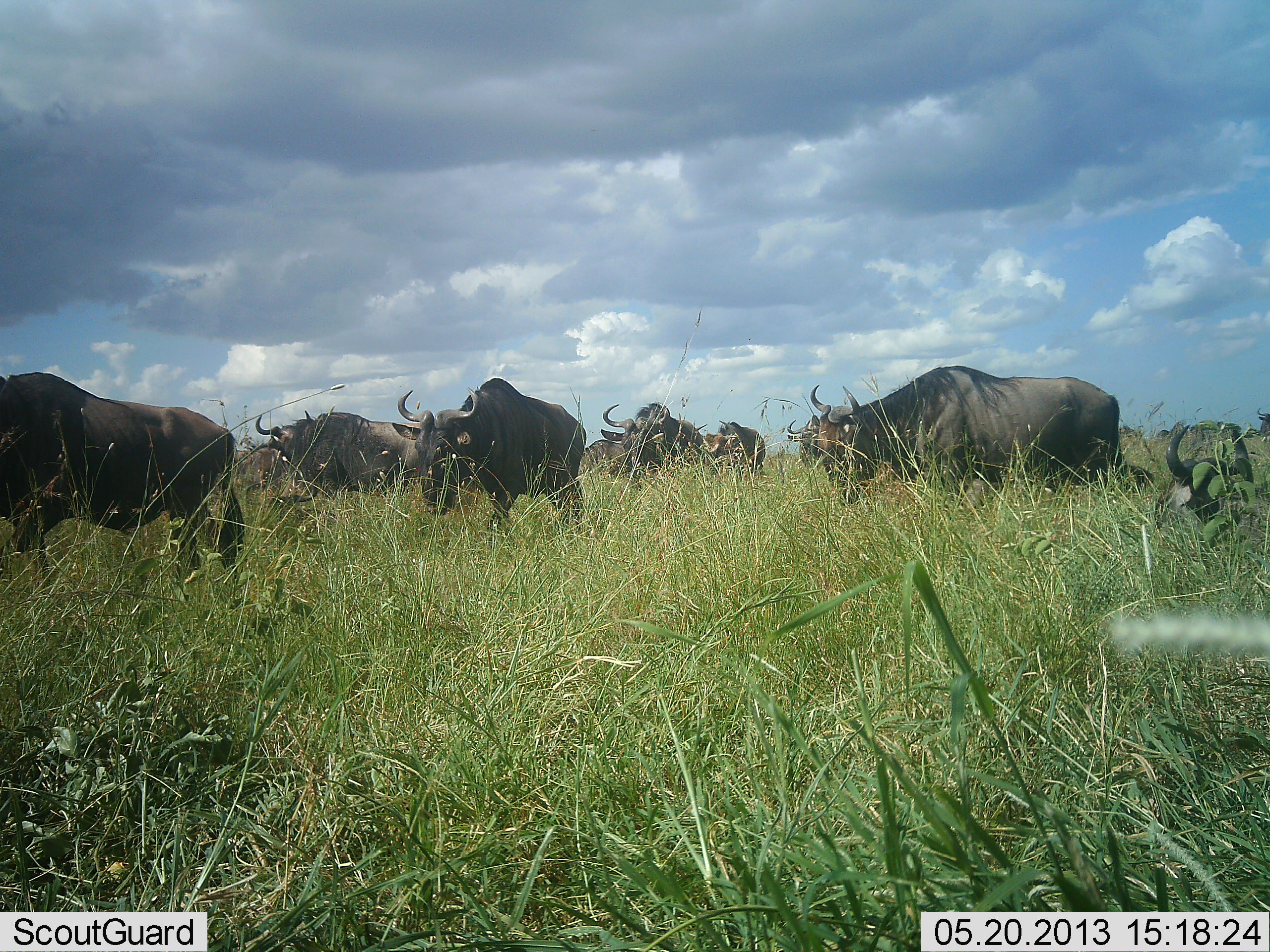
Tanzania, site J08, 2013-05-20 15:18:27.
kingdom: Animalia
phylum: Chordata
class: Mammalia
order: Artiodactyla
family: Bovidae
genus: Connochaetes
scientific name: Connochaetes taurinus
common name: blue wildebeest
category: wildebeest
Wildebeest (blue wildebeest) (Connochaetes taurinus), count 9. Behavior (volunteer vote fractions): standing 55%, resting 34%, moving 48%, interacting 3%. Young present (vote fraction): 0%. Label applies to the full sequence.